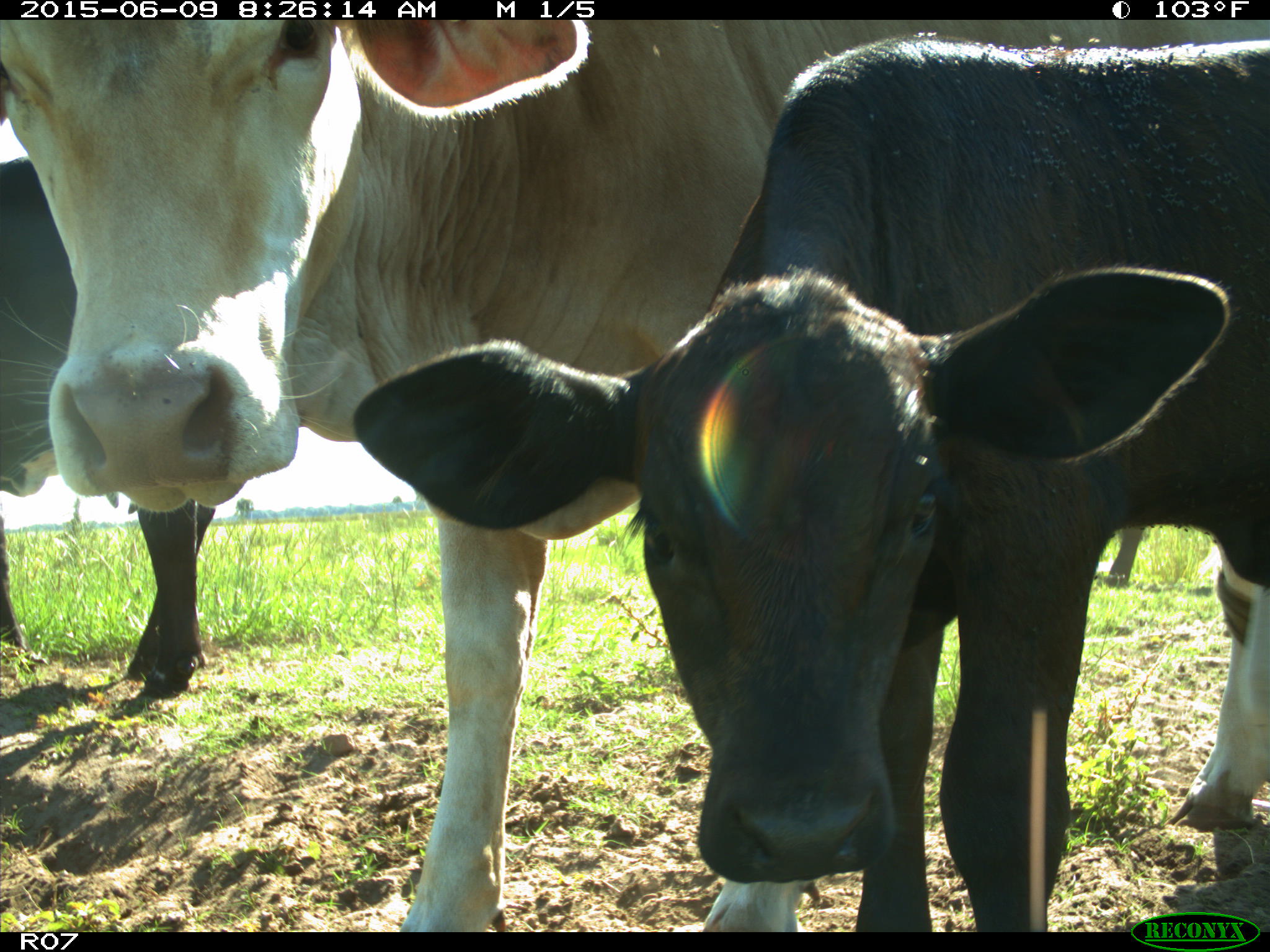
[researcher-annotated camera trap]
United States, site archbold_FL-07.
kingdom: Animalia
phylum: Chordata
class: Mammalia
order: Artiodactyla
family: Bovidae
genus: Bos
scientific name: Bos taurus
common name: domestic cow